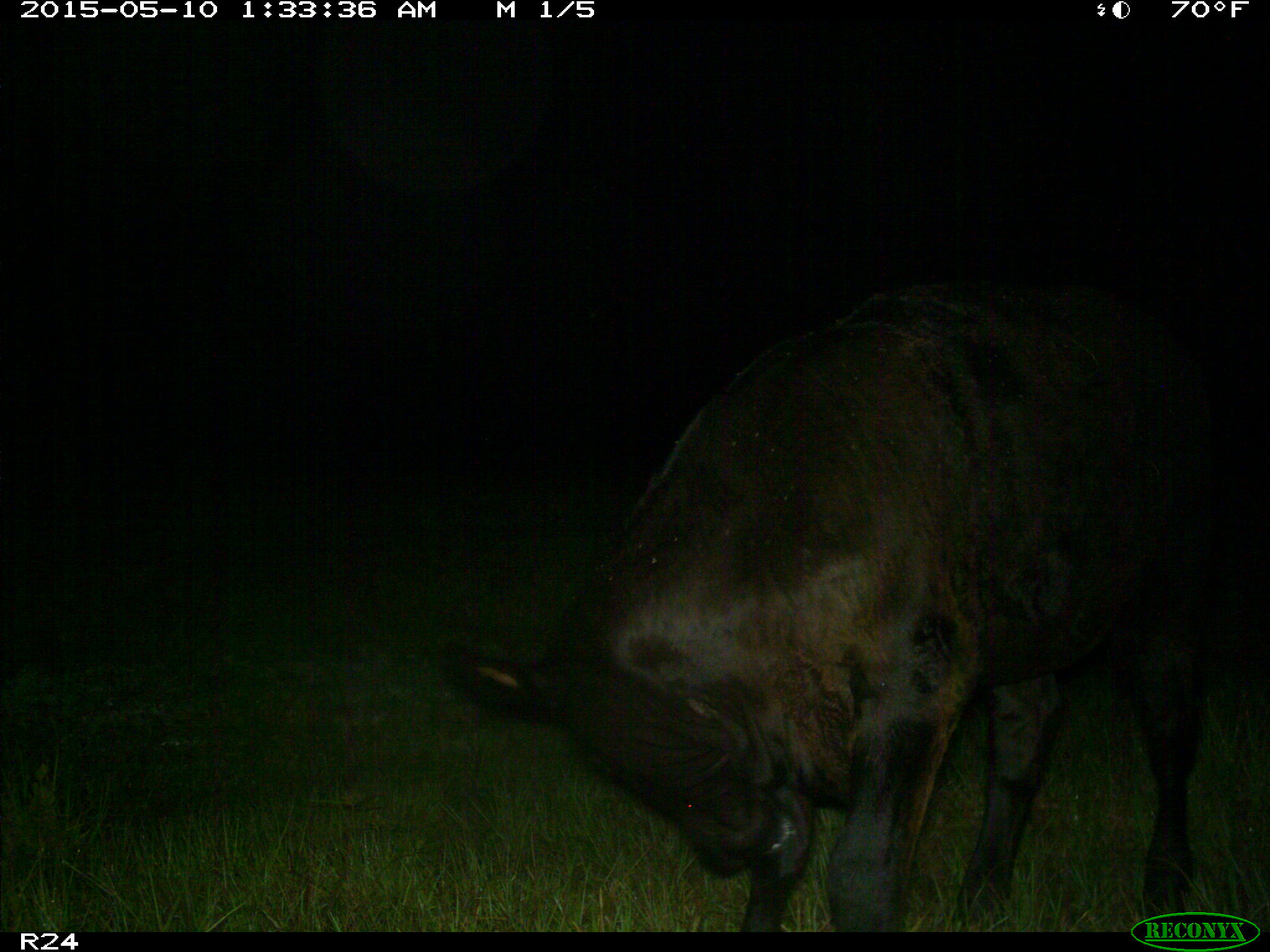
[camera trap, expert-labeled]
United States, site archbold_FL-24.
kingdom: Animalia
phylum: Chordata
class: Mammalia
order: Artiodactyla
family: Bovidae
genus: Bos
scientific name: Bos taurus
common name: domestic cow